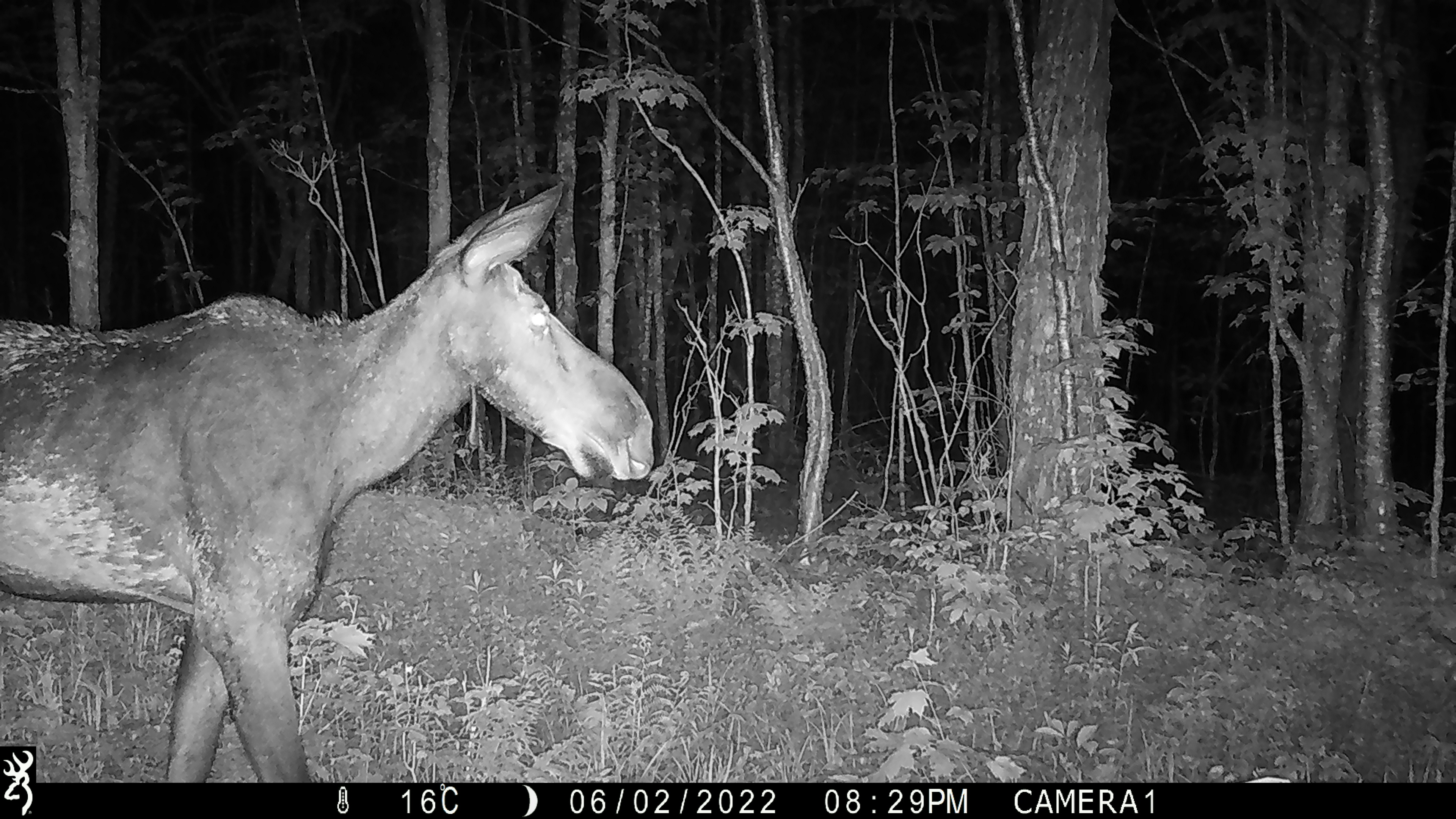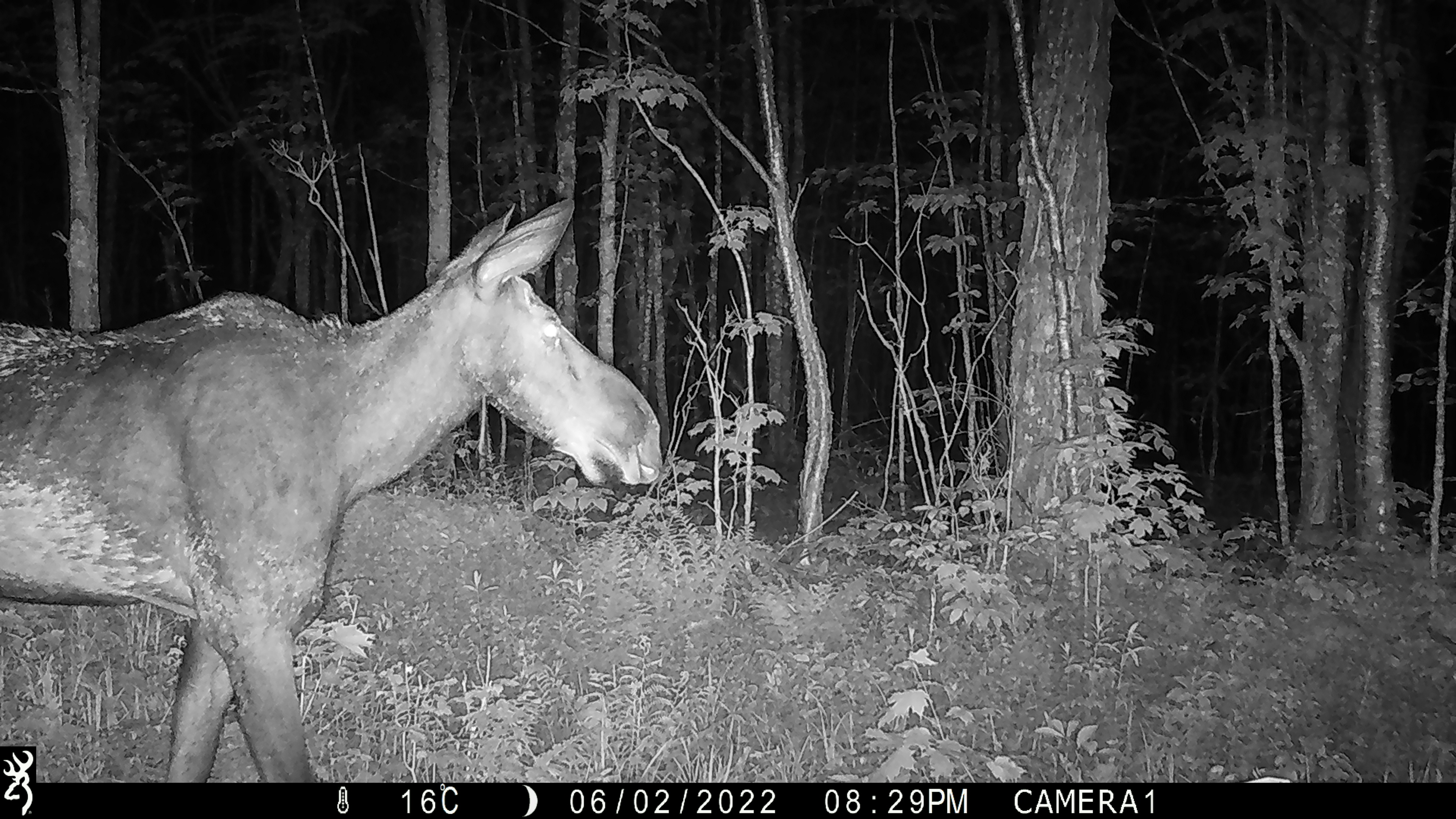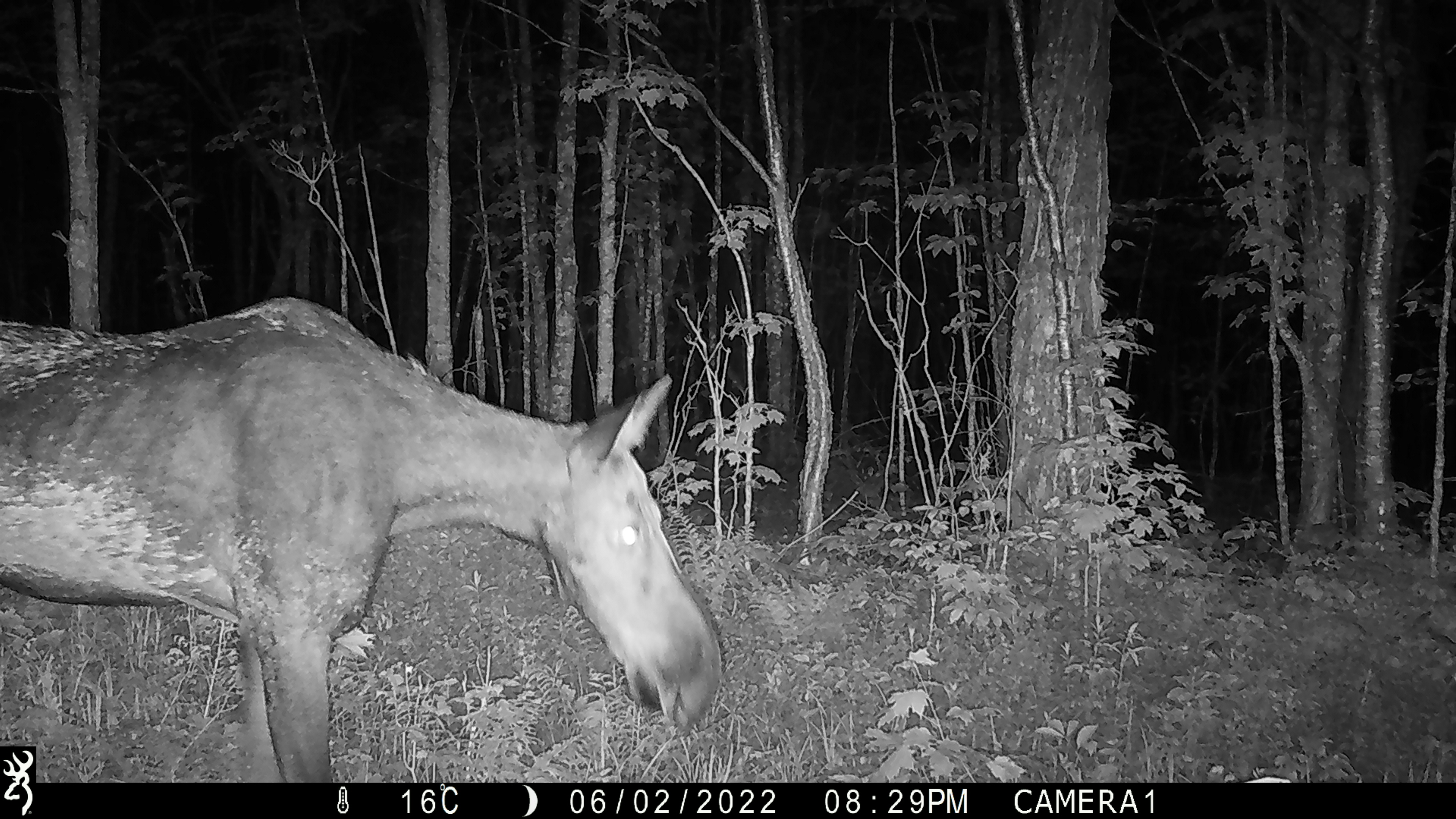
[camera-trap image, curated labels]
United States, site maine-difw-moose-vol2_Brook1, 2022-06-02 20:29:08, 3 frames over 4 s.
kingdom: Animalia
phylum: Chordata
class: Mammalia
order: Artiodactyla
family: Cervidae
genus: Alces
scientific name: Alces alces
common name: moose